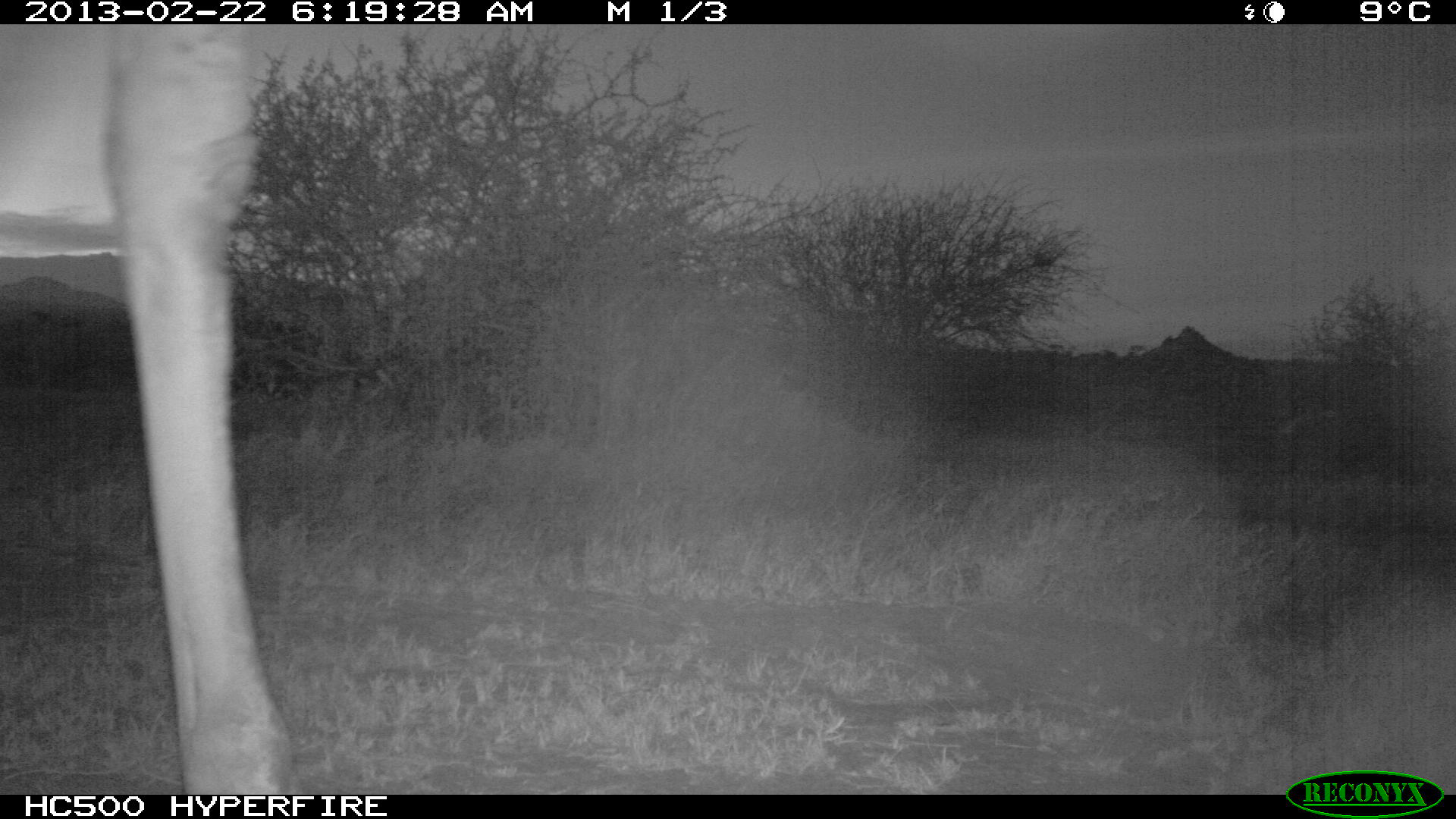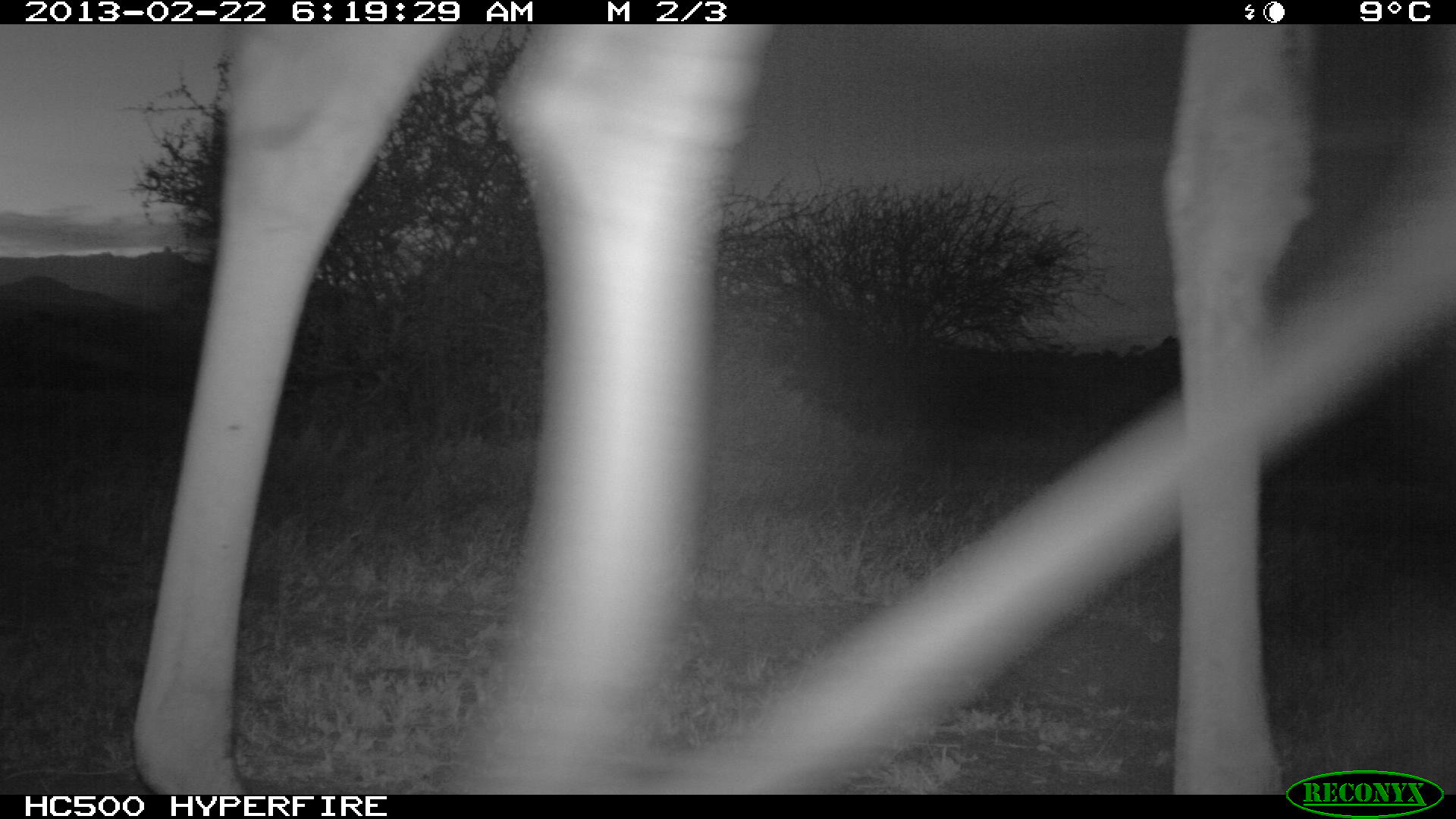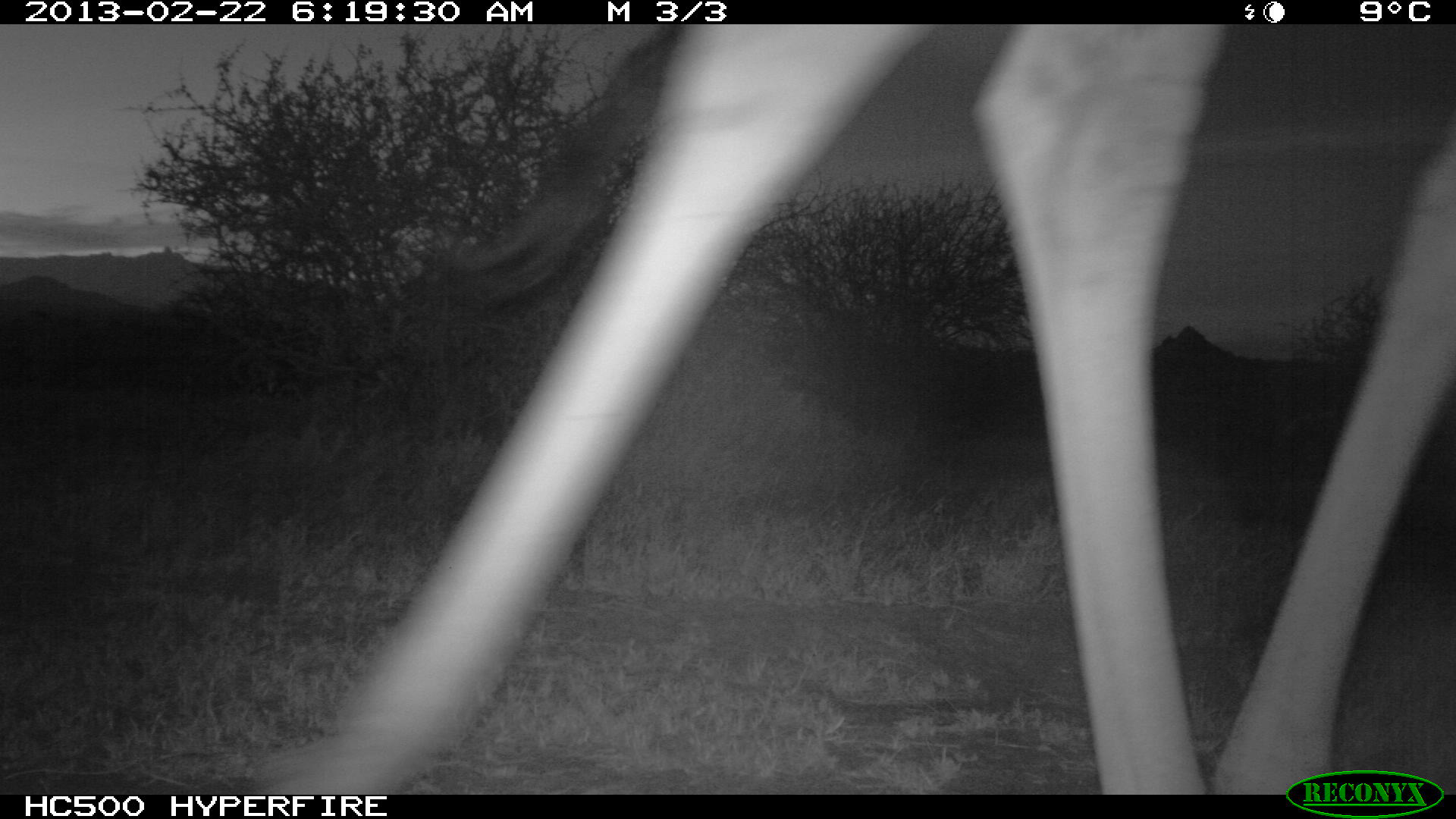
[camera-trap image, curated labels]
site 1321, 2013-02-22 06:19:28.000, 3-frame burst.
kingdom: Animalia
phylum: Chordata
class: Mammalia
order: Artiodactyla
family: Giraffidae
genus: Giraffa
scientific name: Giraffa camelopardalis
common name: giraffe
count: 1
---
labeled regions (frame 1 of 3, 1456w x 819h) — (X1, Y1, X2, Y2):
giraffa camelopardalis: (1, 24, 305, 796)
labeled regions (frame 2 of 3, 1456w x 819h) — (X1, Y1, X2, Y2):
giraffa camelopardalis: (131, 24, 1454, 795)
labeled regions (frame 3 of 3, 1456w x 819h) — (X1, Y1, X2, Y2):
giraffa camelopardalis: (251, 23, 1455, 798)